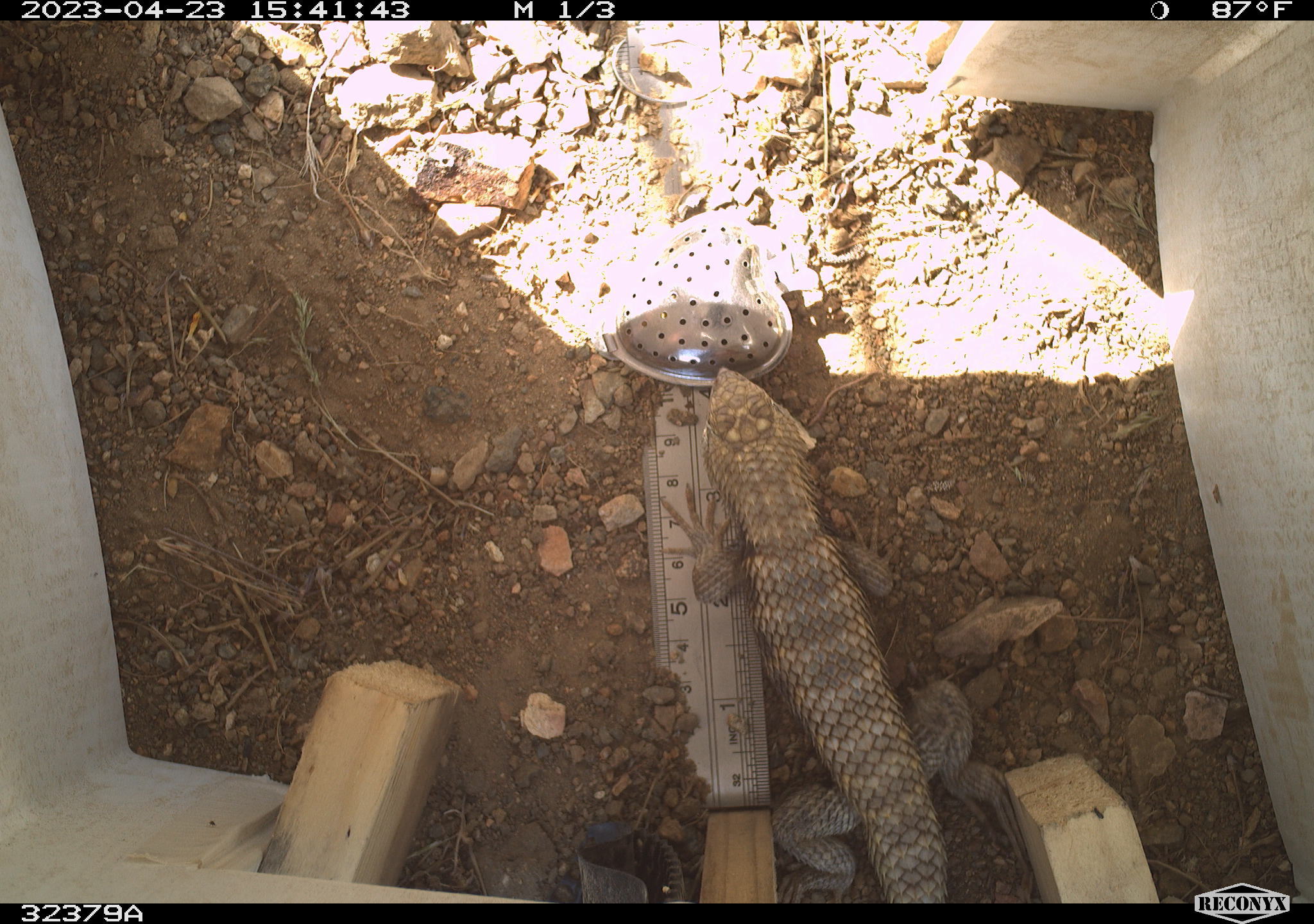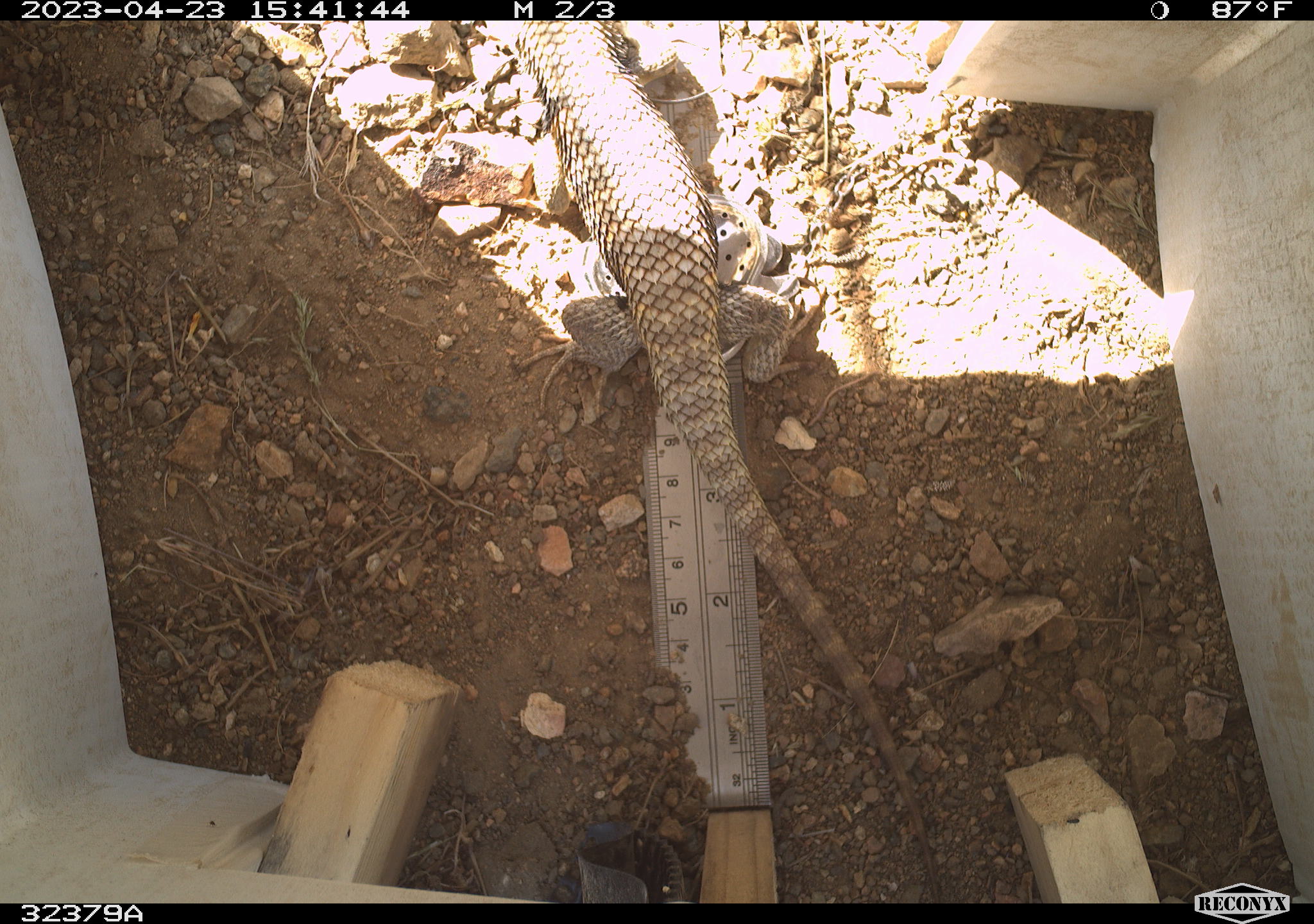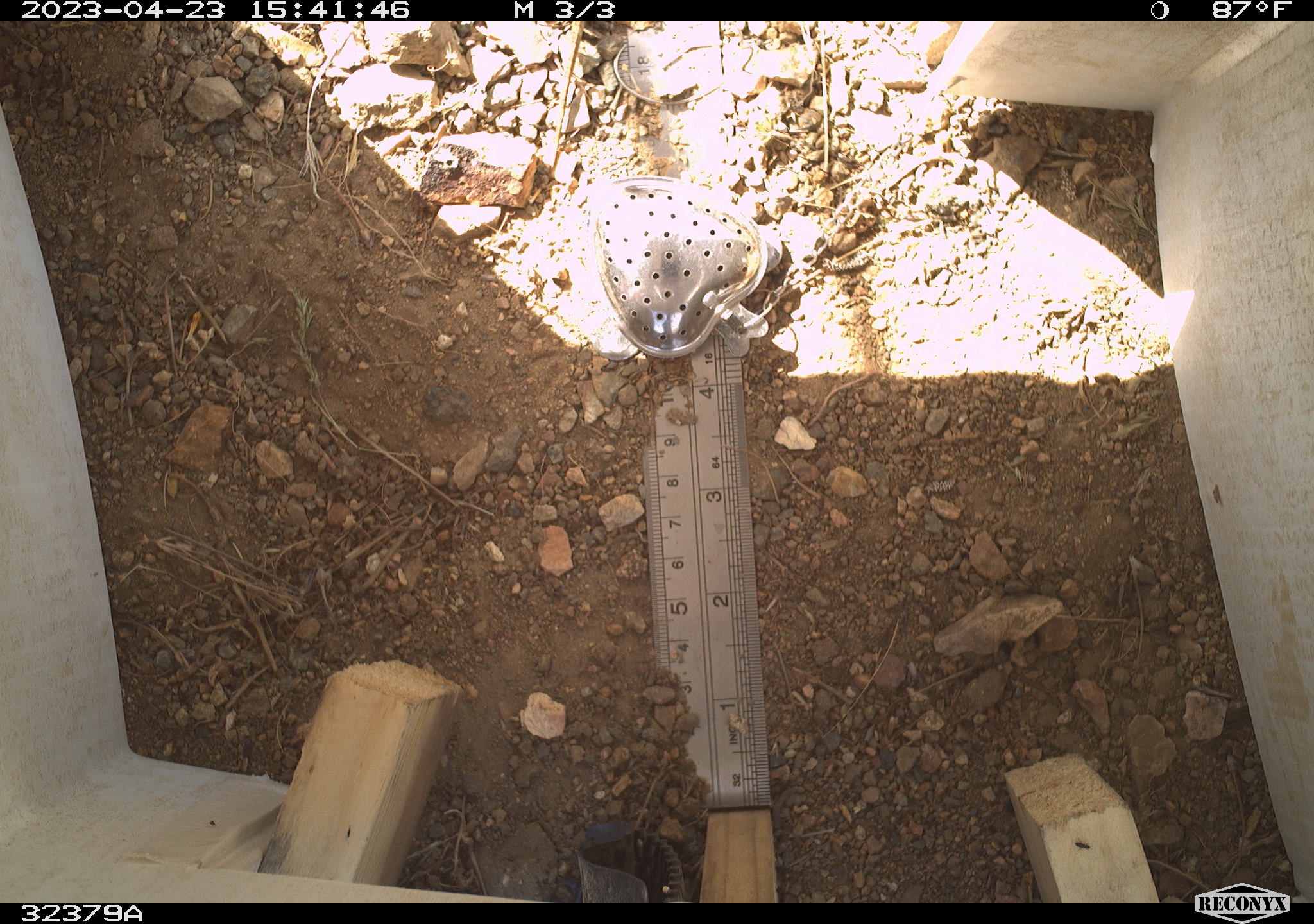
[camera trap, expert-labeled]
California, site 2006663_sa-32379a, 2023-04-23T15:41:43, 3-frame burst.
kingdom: Animalia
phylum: Chordata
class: Reptilia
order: Squamata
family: Phrynosomatidae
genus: Sceloporus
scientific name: Sceloporus uniformis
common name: yellow-backed spiny lizard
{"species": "yellow-backed spiny lizard (Sceloporus uniformis)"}